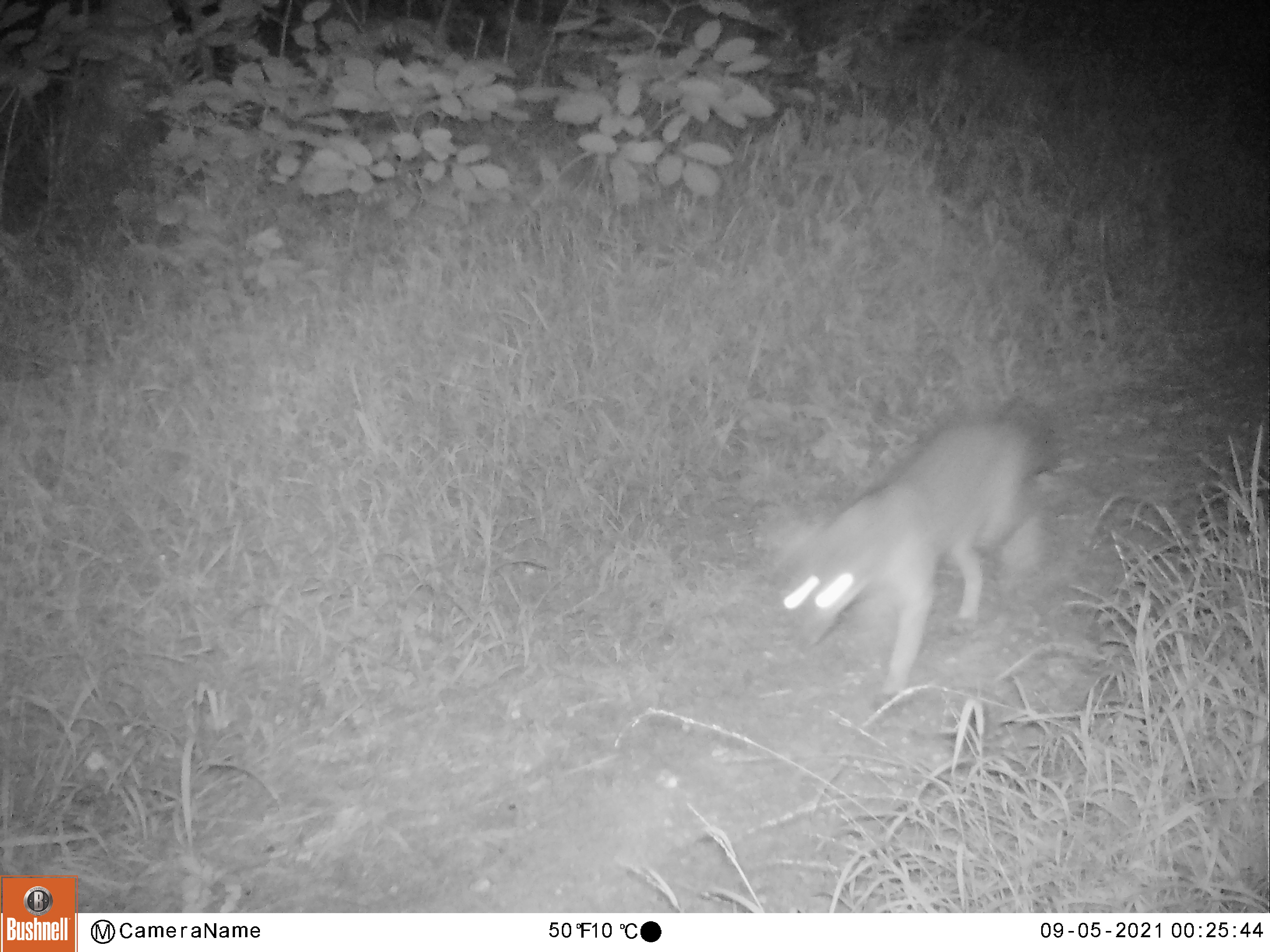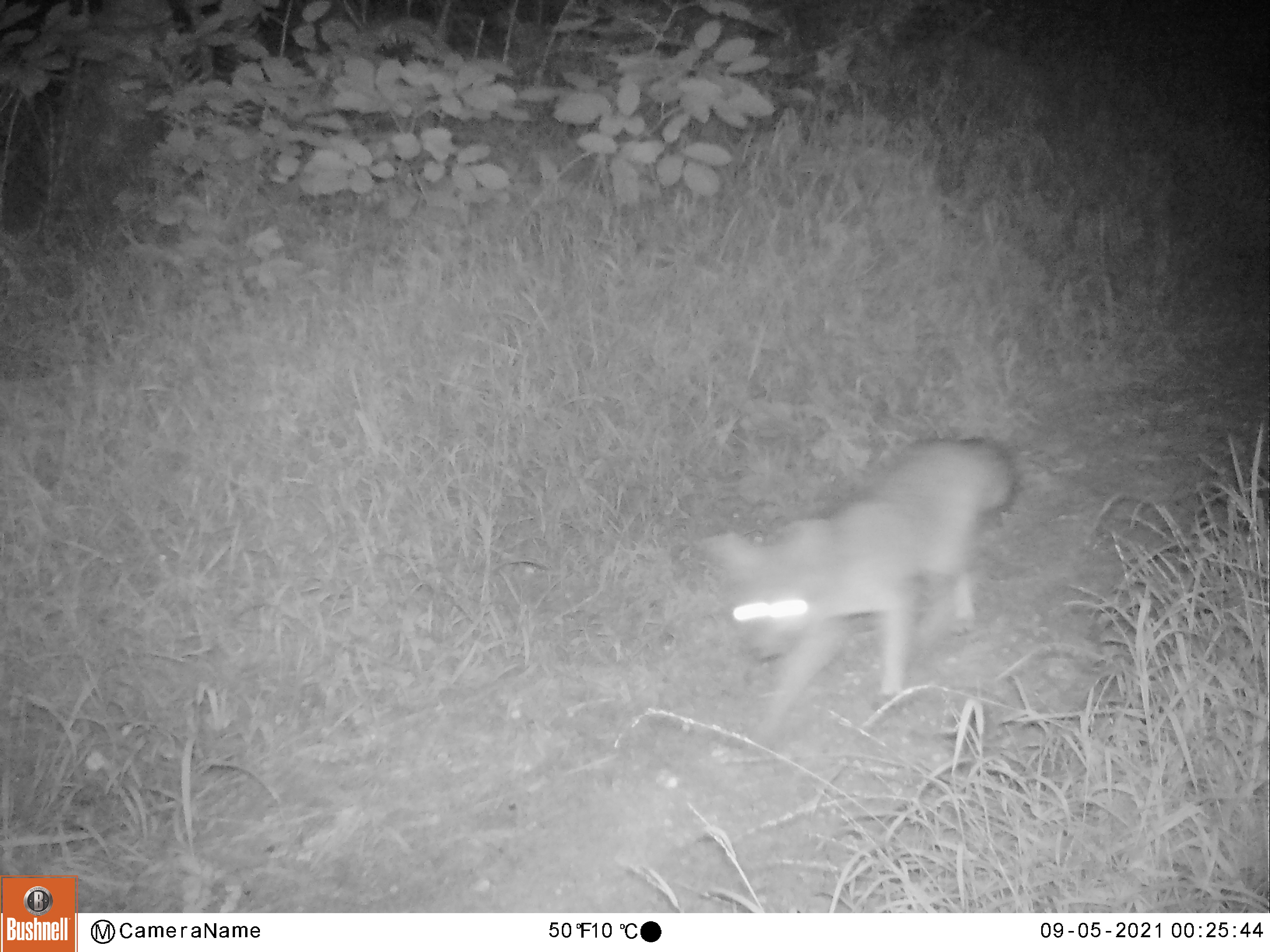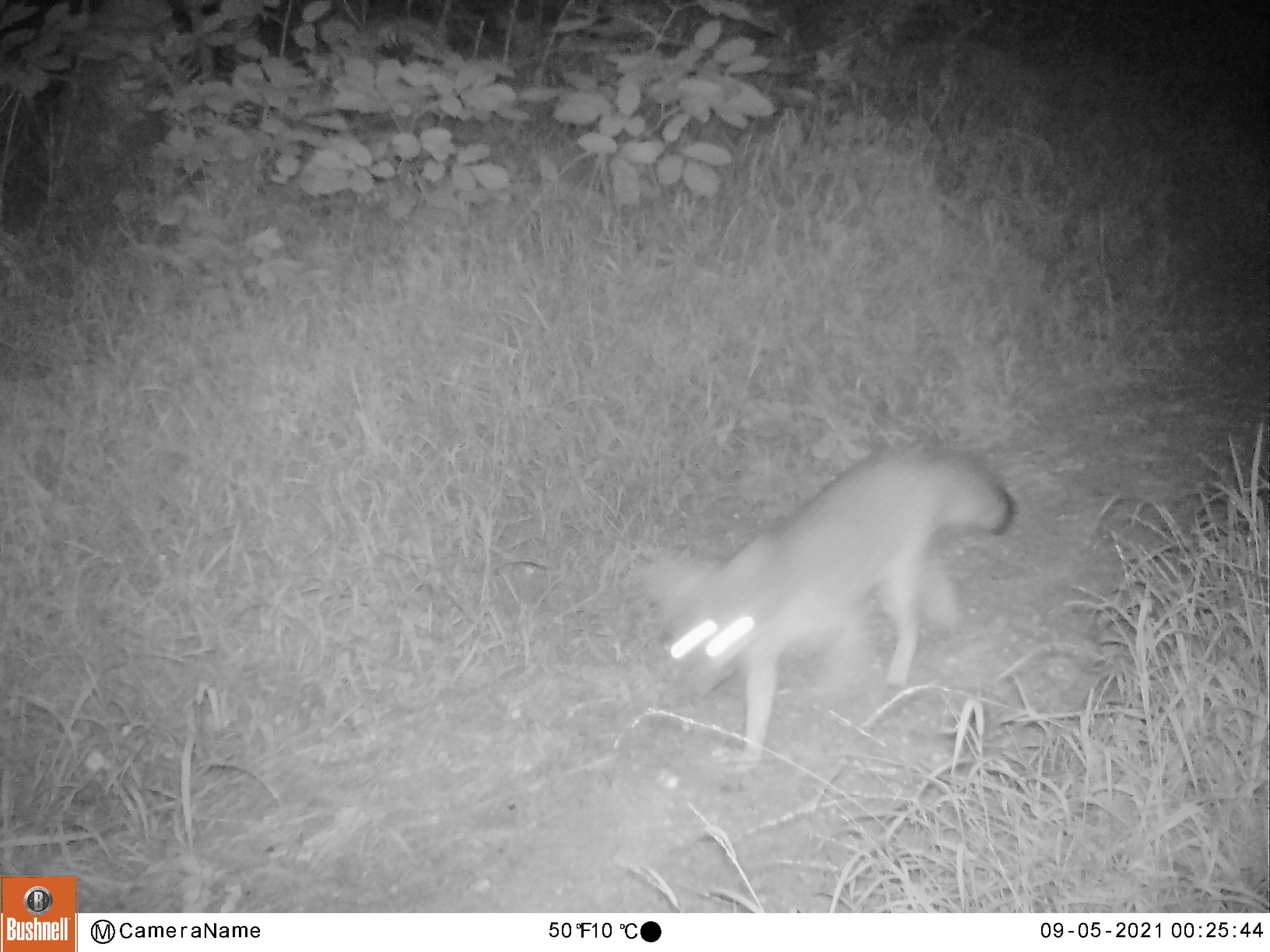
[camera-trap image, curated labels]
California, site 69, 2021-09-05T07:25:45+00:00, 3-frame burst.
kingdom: Animalia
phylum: Chordata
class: Mammalia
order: Carnivora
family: Canidae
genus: Urocyon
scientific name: Urocyon cinereoargenteus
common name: gray fox